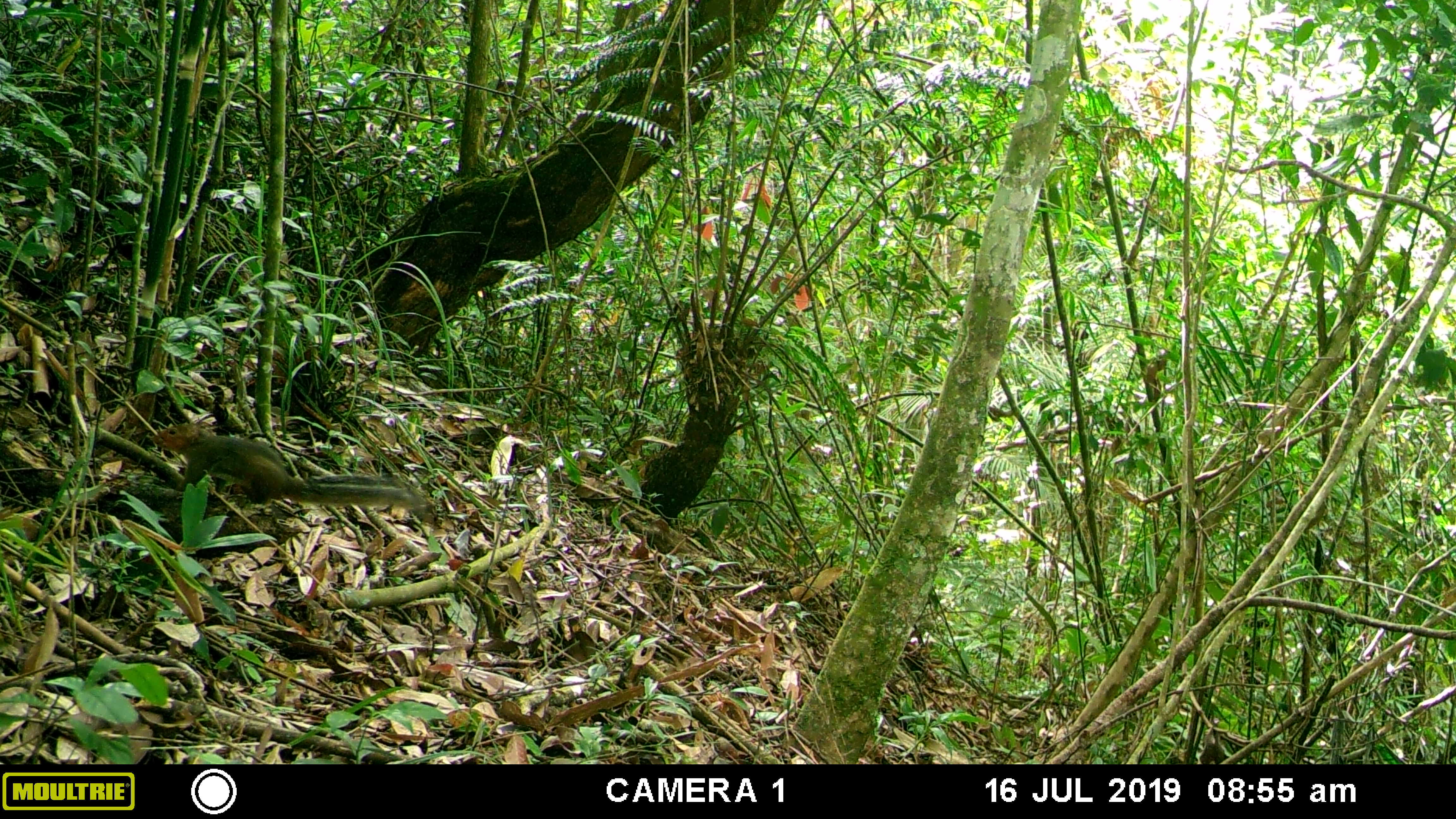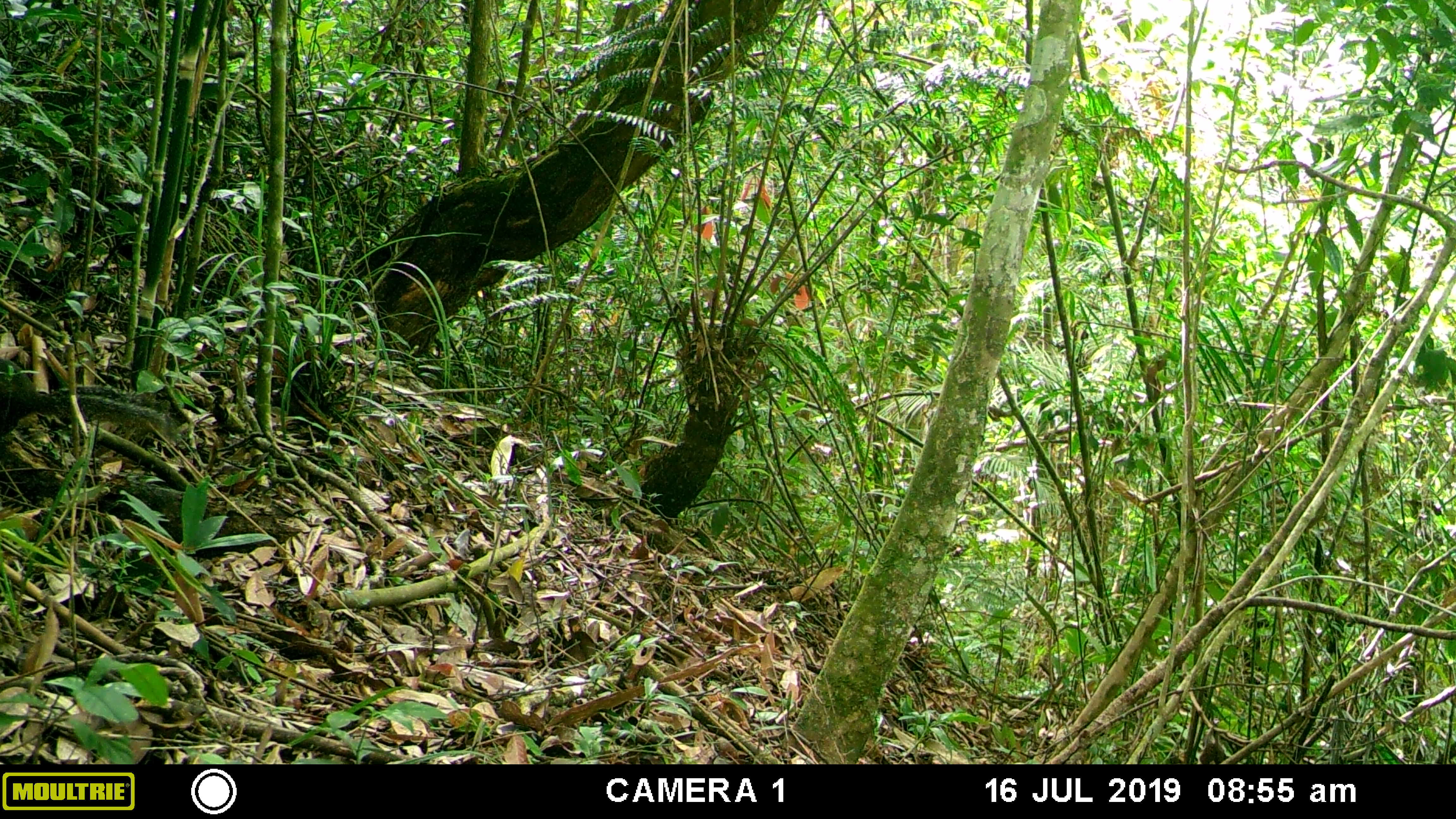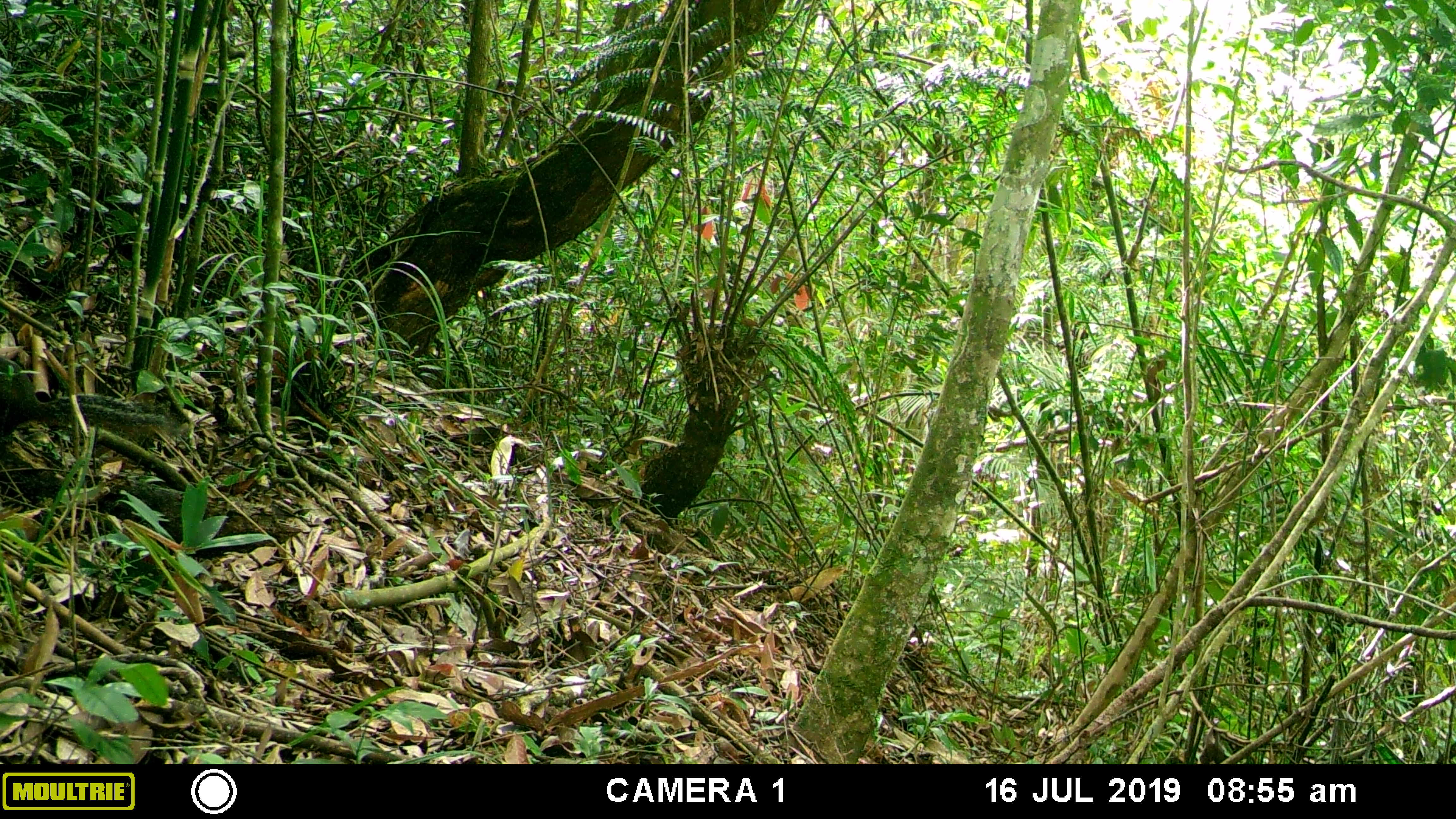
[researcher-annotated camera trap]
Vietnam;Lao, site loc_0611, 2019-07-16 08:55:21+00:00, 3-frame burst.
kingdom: Animalia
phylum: Chordata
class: Mammalia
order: Rodentia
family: Sciuridae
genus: Dremomys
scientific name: Dremomys rufigenis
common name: red-cheeked squirrel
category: red cheeked squirrel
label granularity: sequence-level